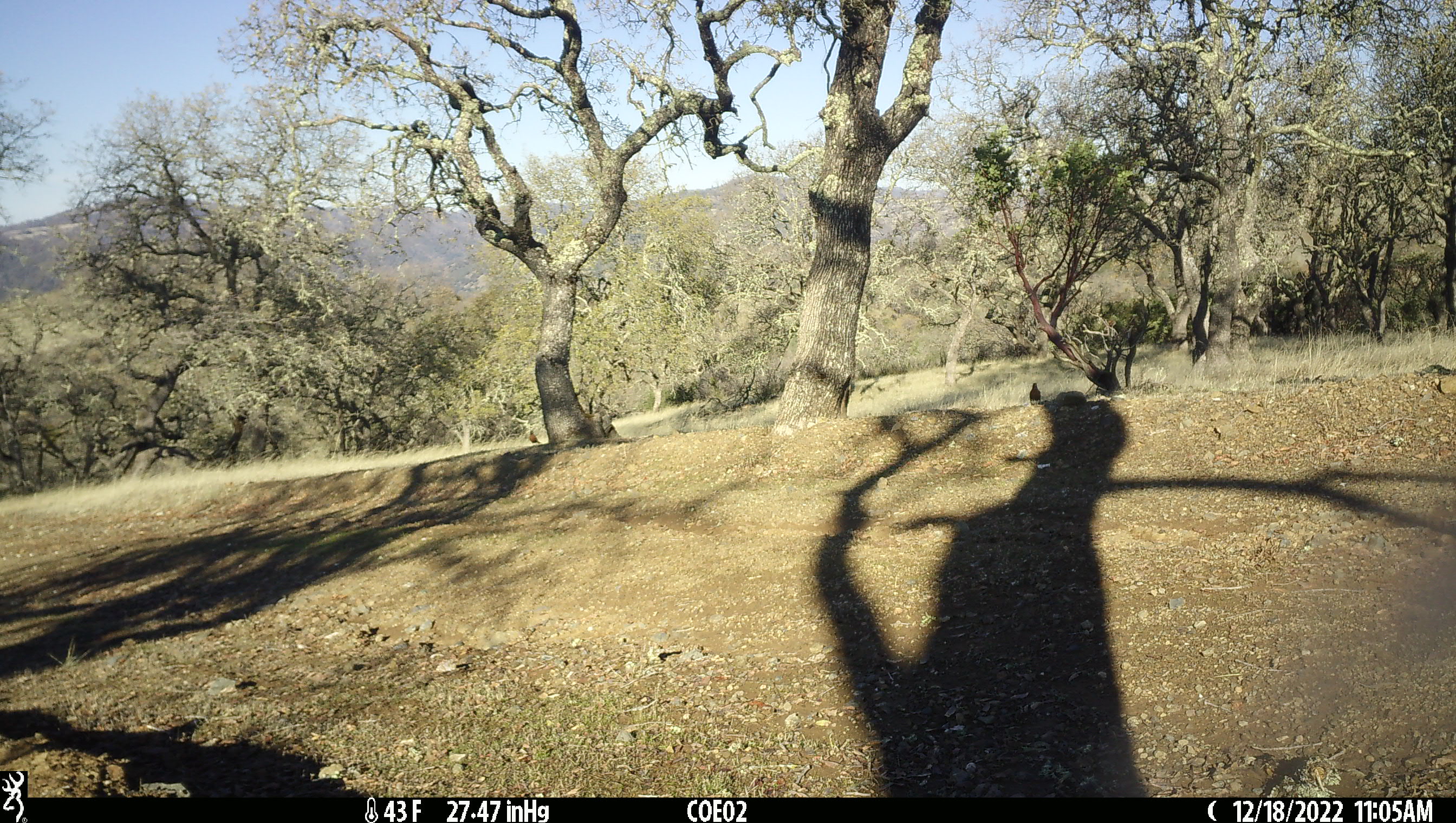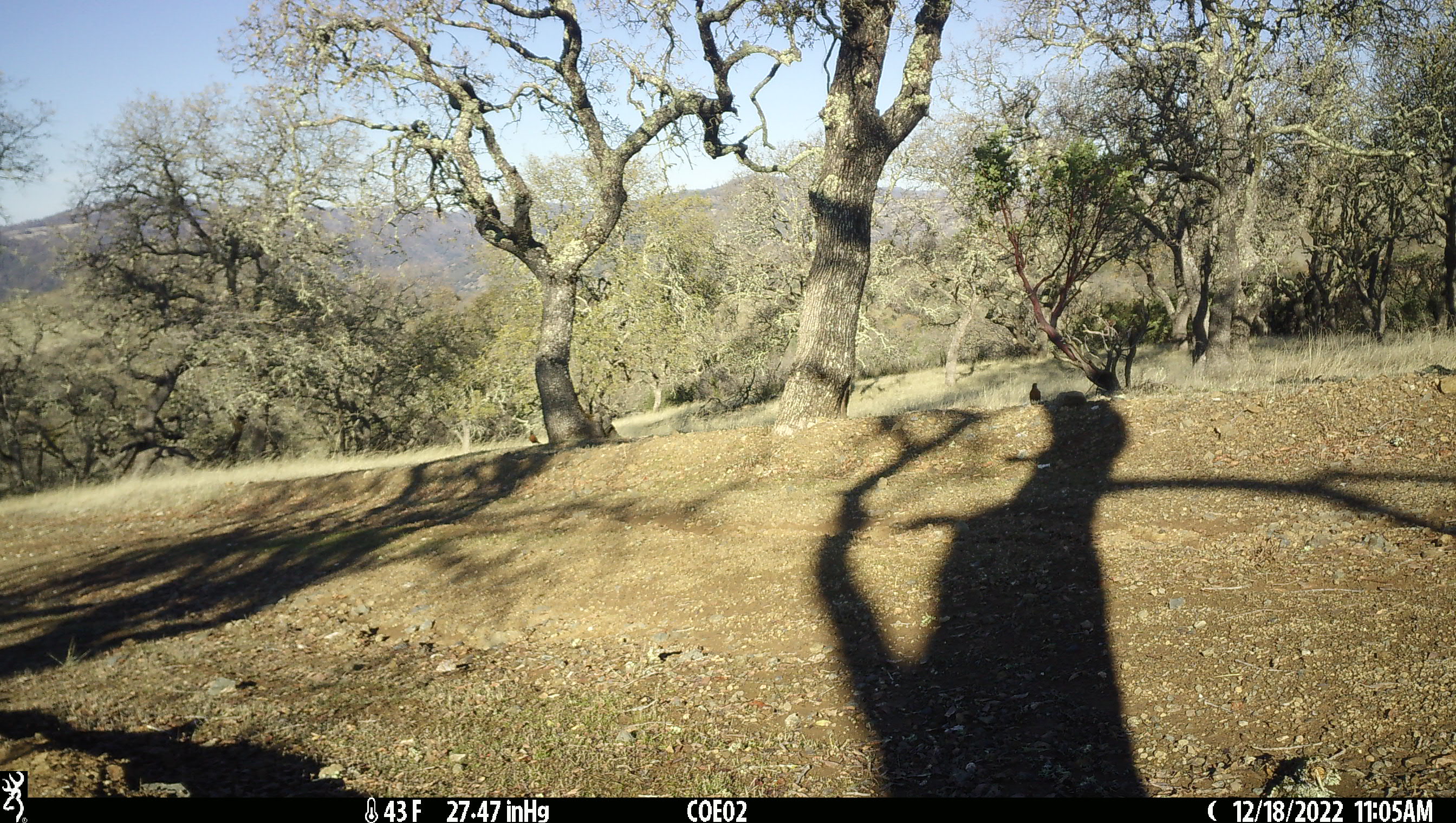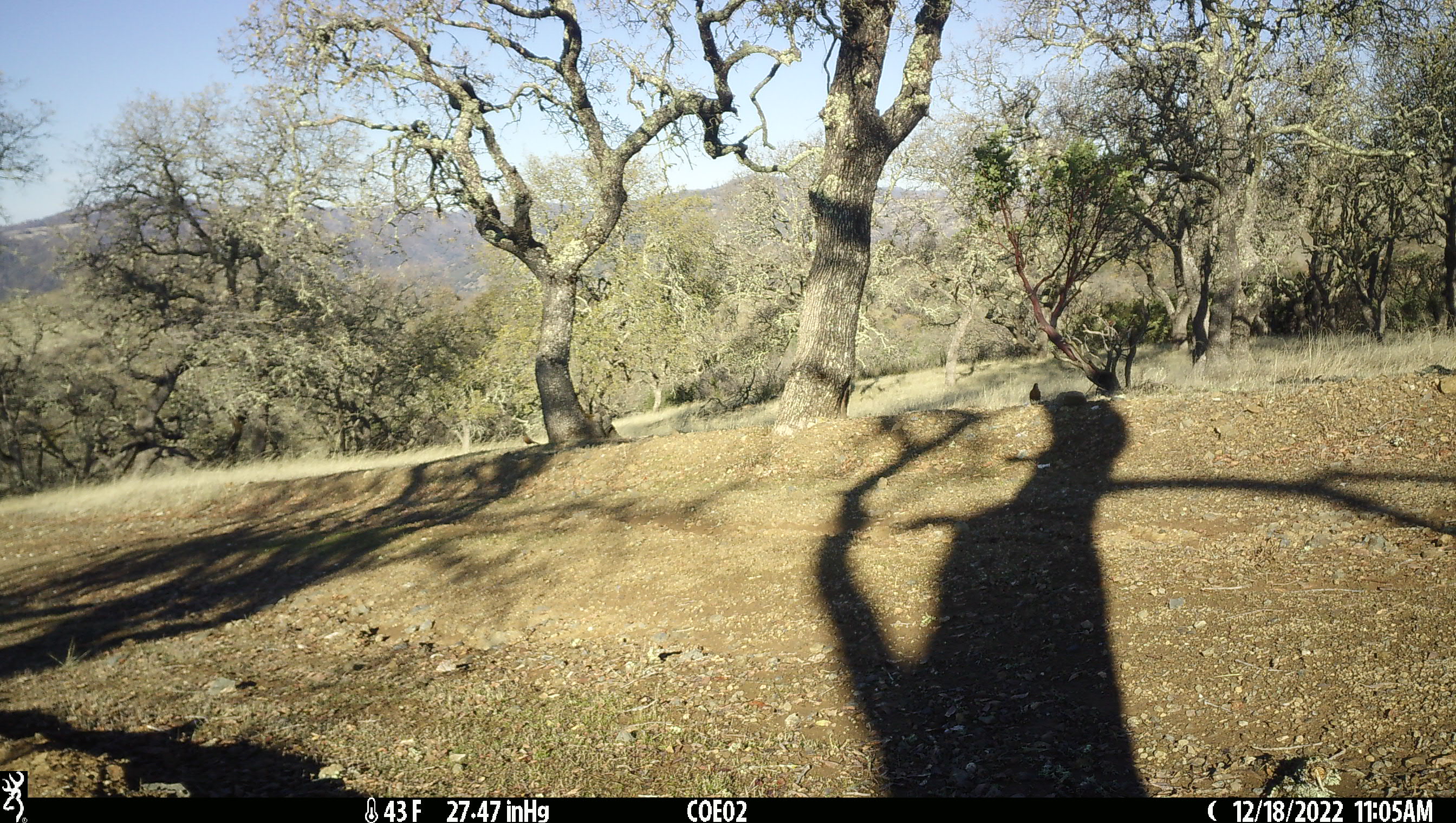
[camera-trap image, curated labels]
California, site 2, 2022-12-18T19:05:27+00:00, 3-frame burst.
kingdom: Animalia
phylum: Chordata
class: Aves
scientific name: Aves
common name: bird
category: unknown bird